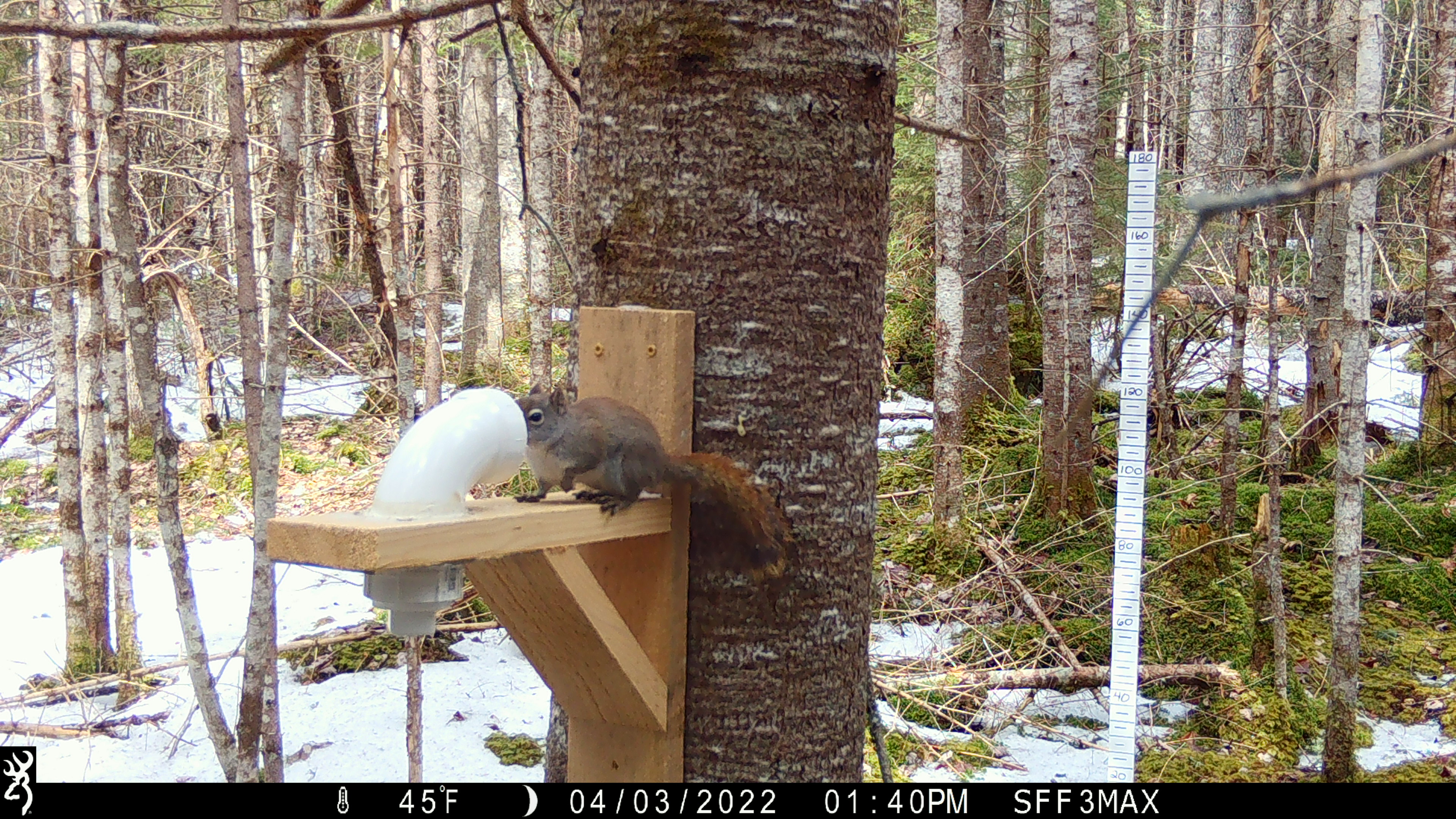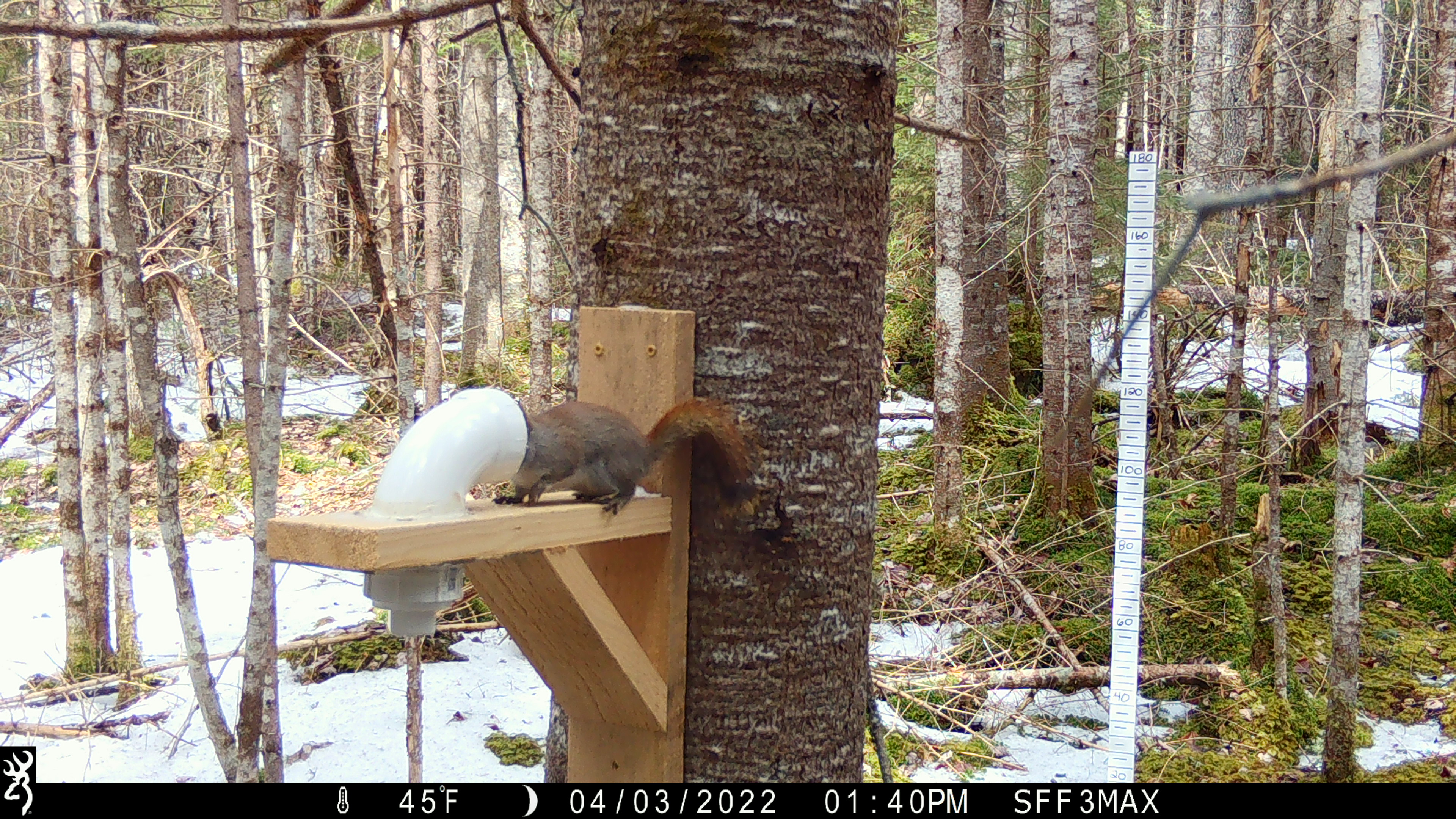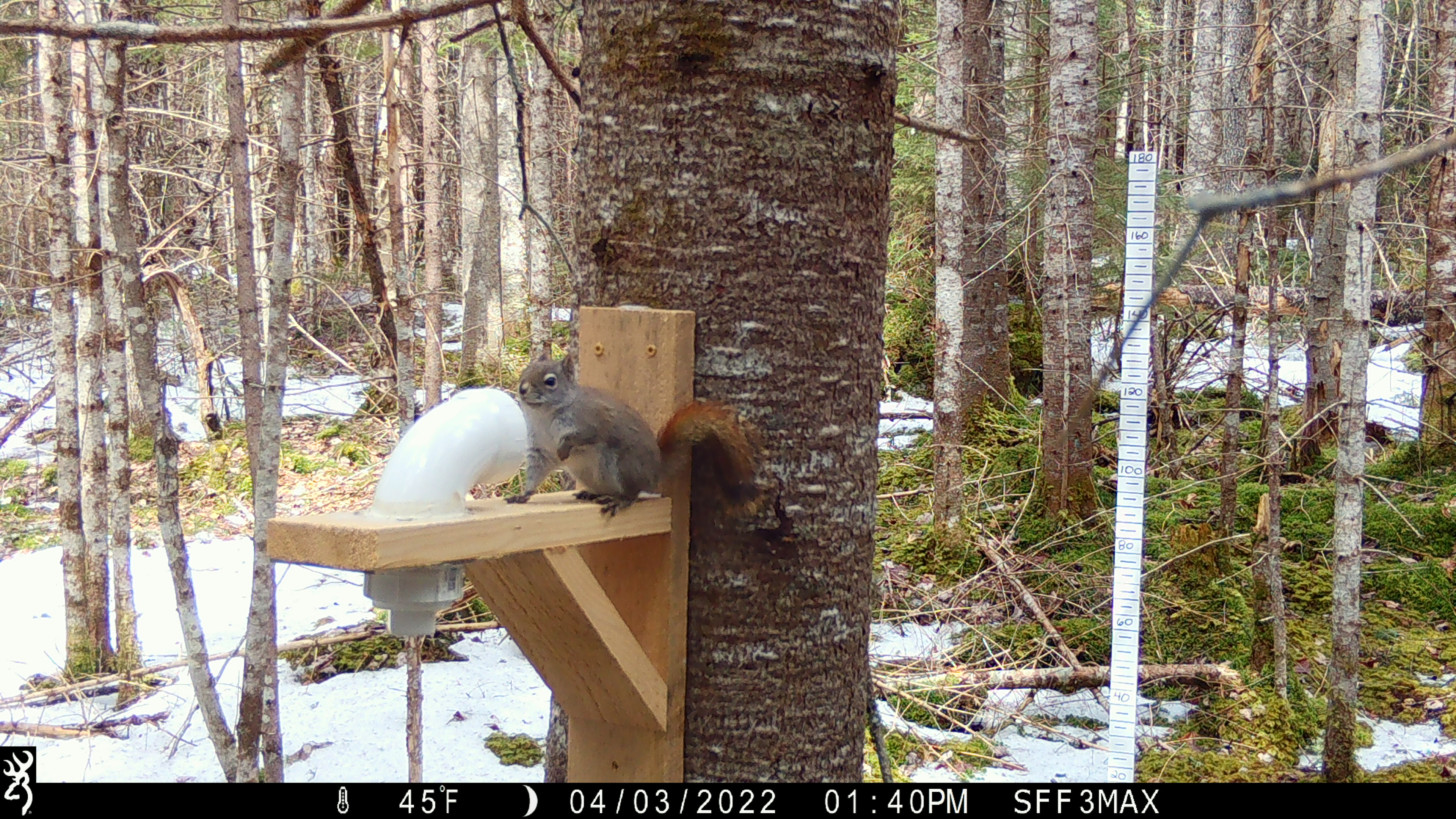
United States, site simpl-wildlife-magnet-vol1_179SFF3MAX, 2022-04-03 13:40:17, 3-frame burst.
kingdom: Animalia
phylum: Chordata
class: Mammalia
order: Rodentia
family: Sciuridae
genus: Tamiasciurus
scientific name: Tamiasciurus hudsonicus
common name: red squirrel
Red squirrel (Tamiasciurus hudsonicus).